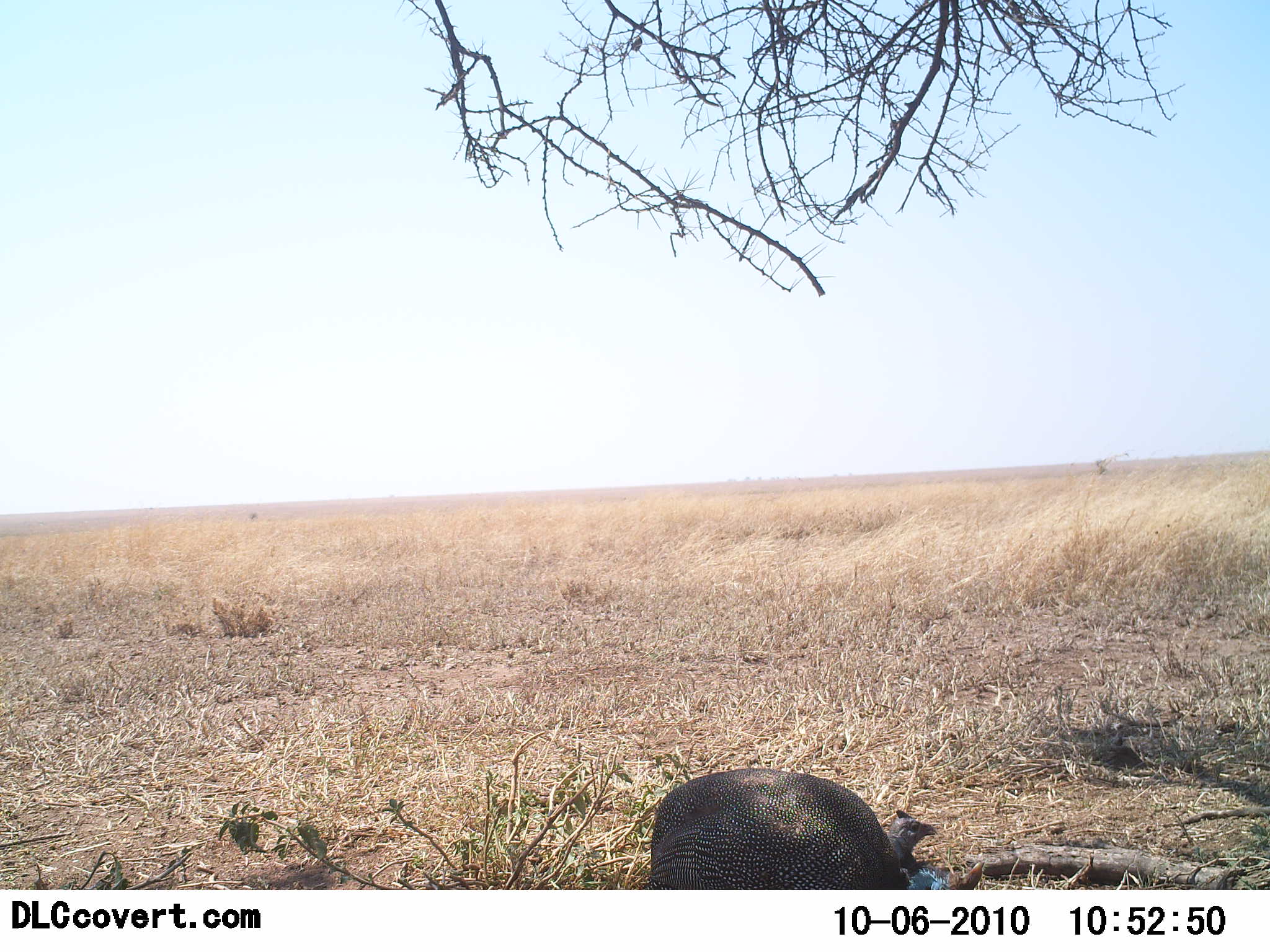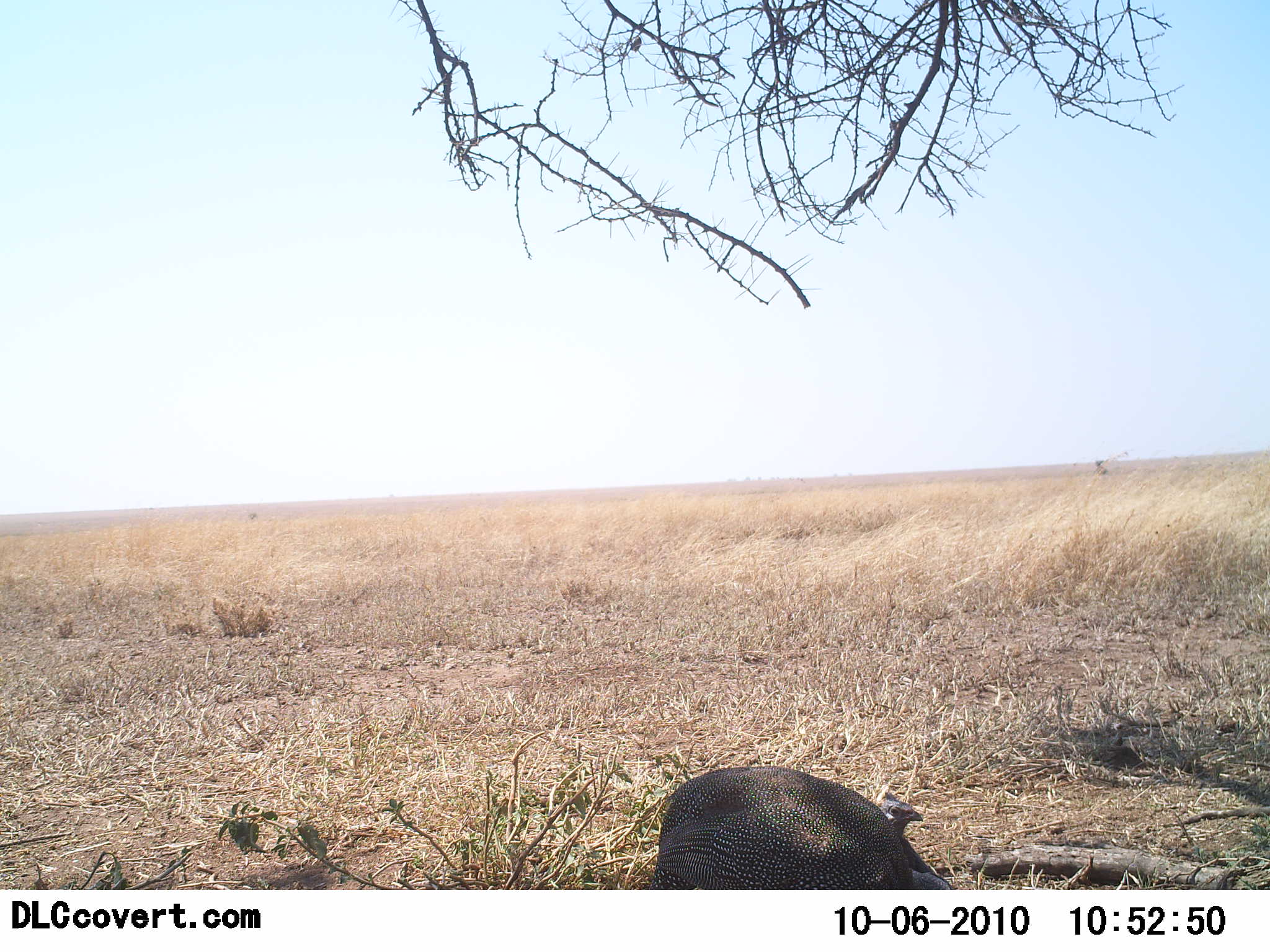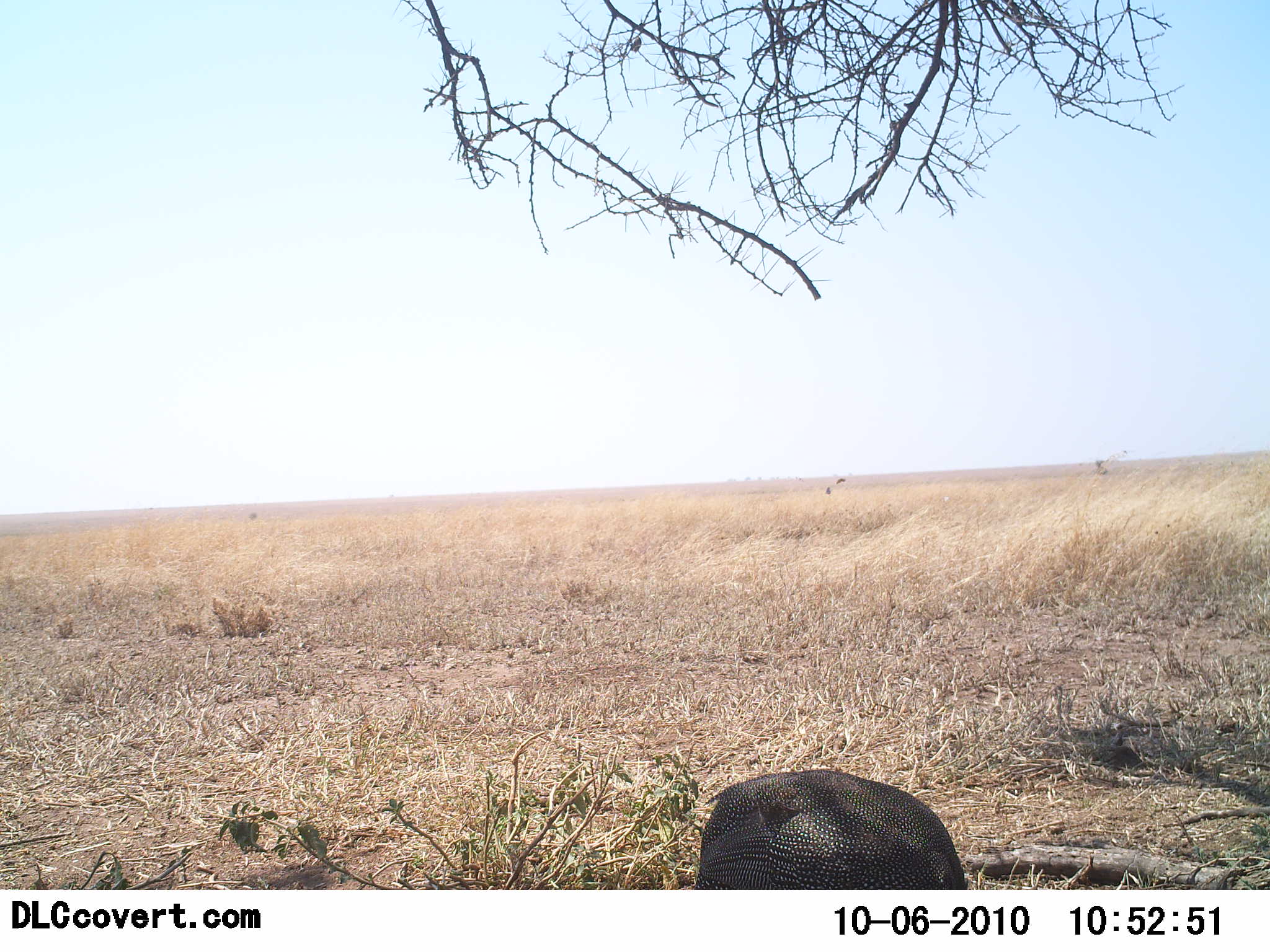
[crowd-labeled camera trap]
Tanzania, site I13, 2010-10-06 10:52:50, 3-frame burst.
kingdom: Animalia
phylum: Chordata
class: Aves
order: Galliformes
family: Numididae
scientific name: Numididae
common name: guinea fowl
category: guineafowl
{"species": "guineafowl (guinea fowl) (Numididae)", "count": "2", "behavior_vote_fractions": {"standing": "32%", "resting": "21%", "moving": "5%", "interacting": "0%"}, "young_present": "5%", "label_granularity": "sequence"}